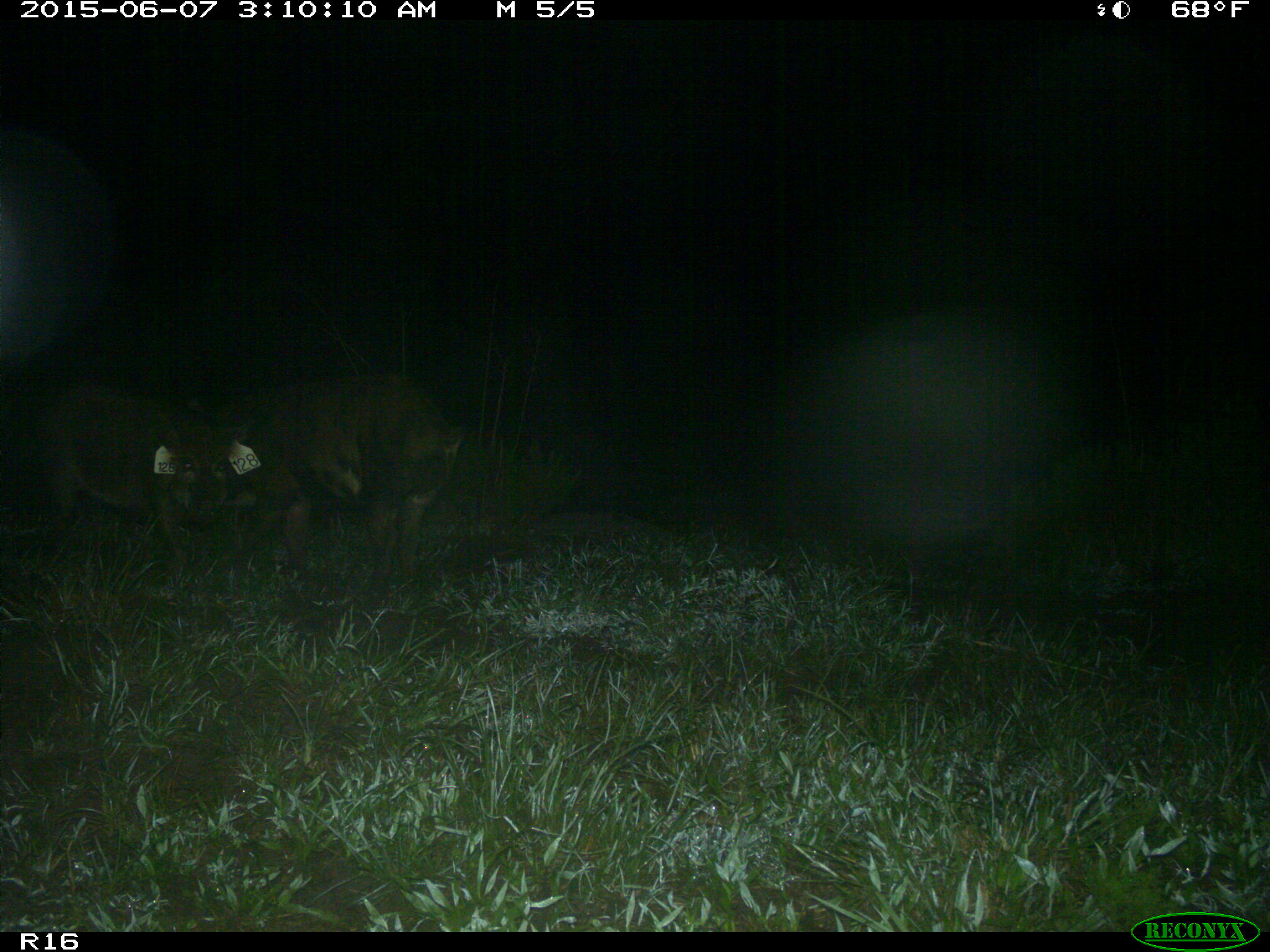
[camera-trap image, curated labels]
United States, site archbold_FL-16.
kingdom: Animalia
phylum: Chordata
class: Mammalia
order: Artiodactyla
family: Suidae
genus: Sus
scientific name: Sus scrofa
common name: wild boar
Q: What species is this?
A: Sus scrofa (wild boar).